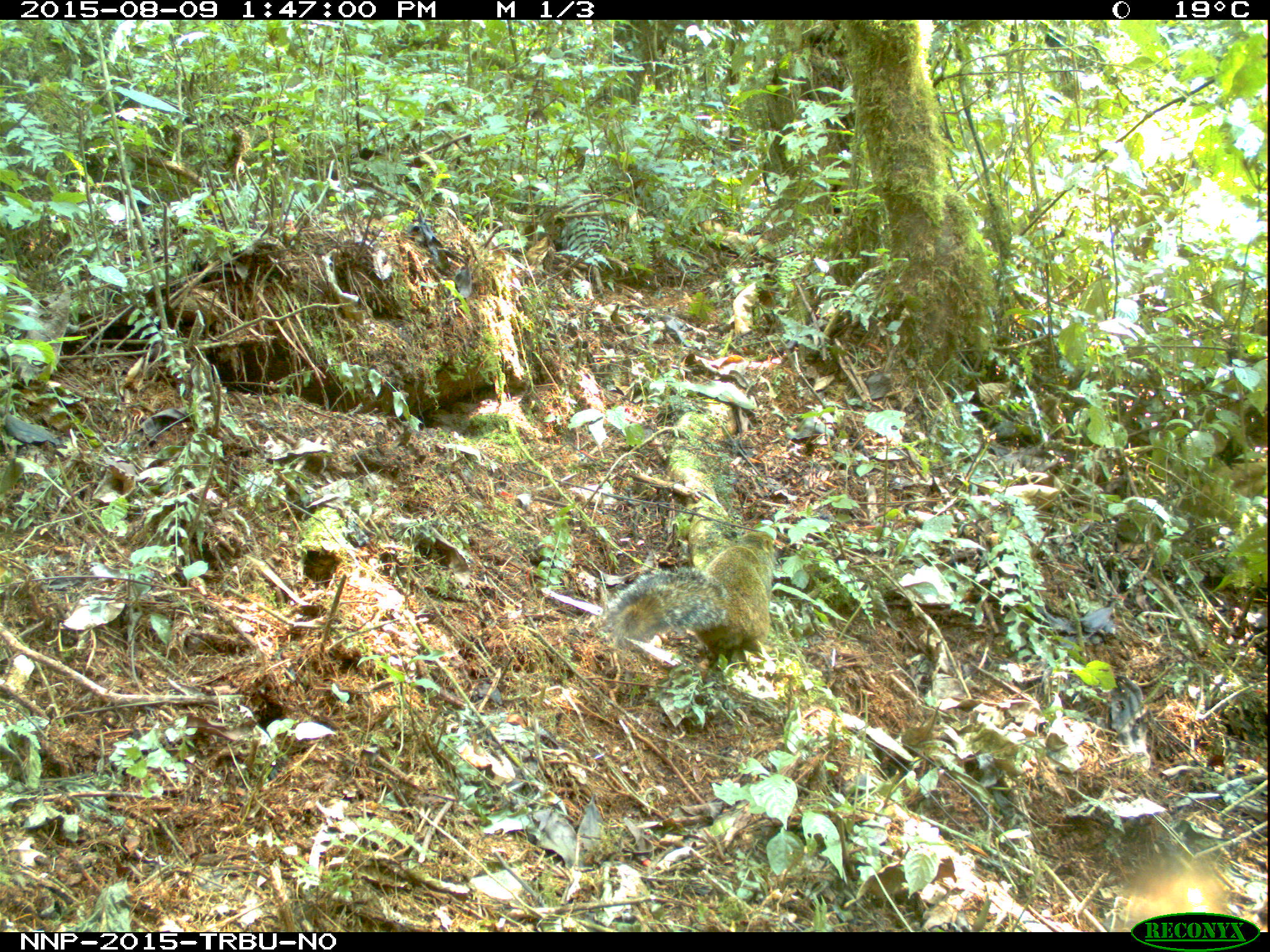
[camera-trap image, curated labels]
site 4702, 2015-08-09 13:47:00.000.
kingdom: Animalia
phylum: Chordata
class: Mammalia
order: Rodentia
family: Sciuridae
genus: Funisciurus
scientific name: Funisciurus carruthersi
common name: carruther's mountain squirrel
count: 1